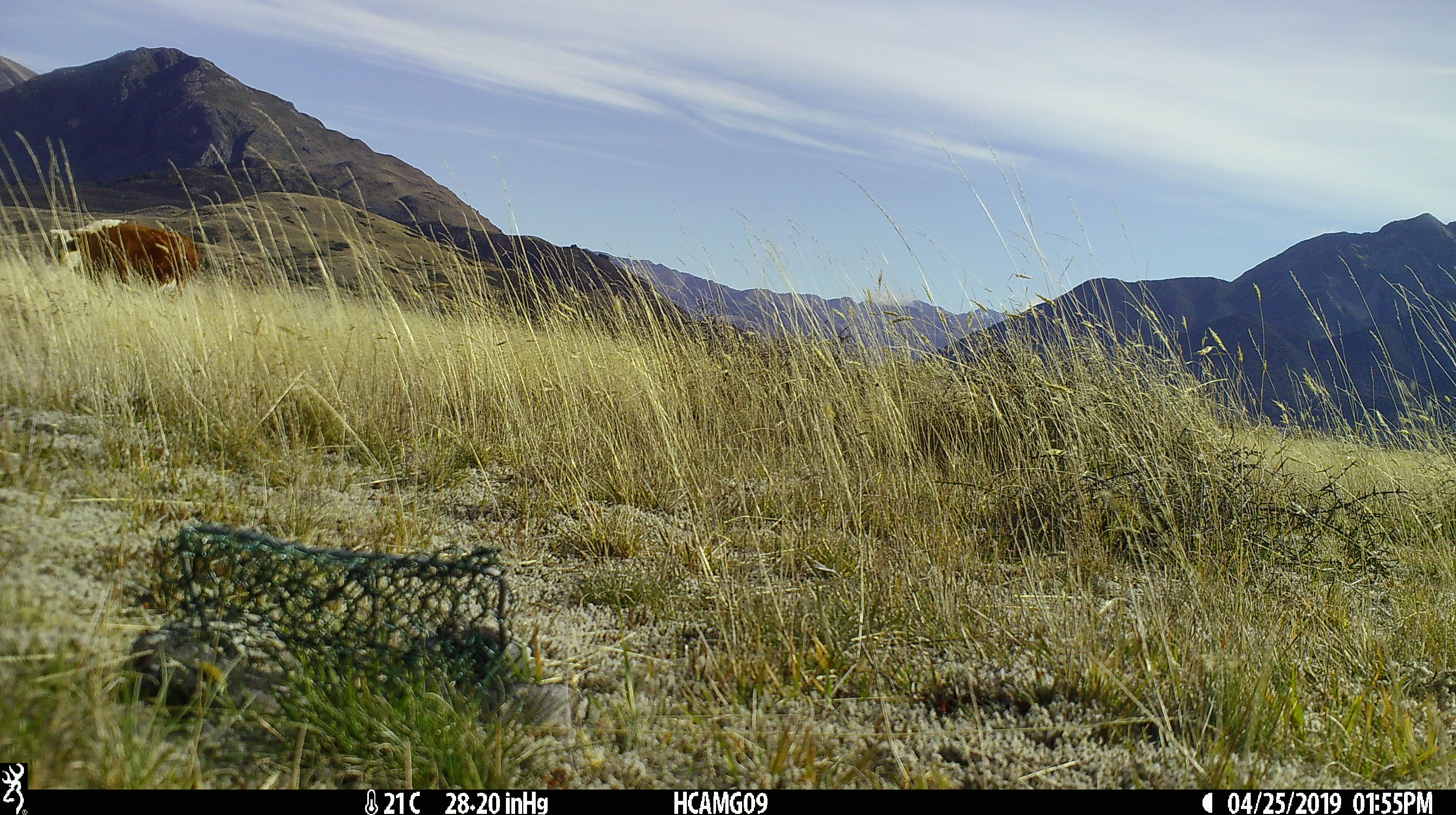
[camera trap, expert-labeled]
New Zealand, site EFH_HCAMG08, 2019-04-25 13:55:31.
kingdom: Animalia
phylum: Chordata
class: Mammalia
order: Artiodactyla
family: Bovidae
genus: Bos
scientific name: Bos taurus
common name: domestic cow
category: cow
Cow (domestic cow) (Bos taurus).